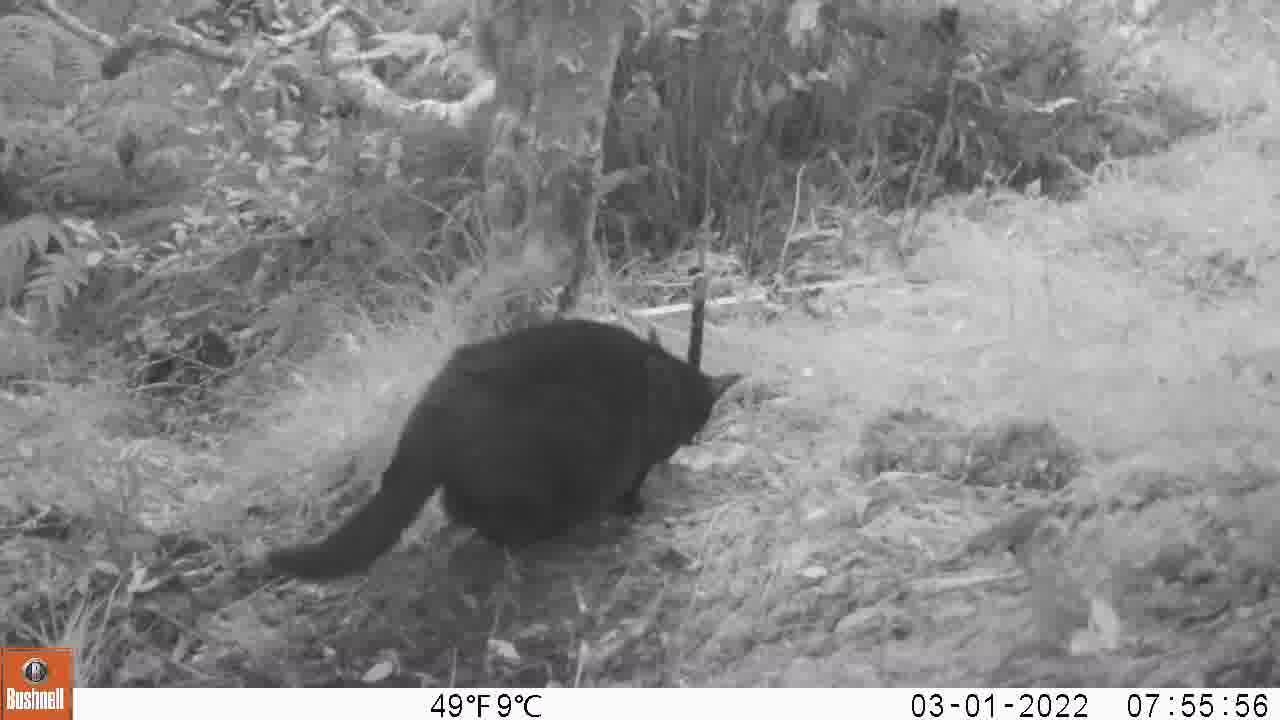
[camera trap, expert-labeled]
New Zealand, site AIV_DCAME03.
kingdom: Animalia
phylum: Chordata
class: Mammalia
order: Carnivora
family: Felidae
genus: Felis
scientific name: Felis catus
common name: domestic cat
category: cat